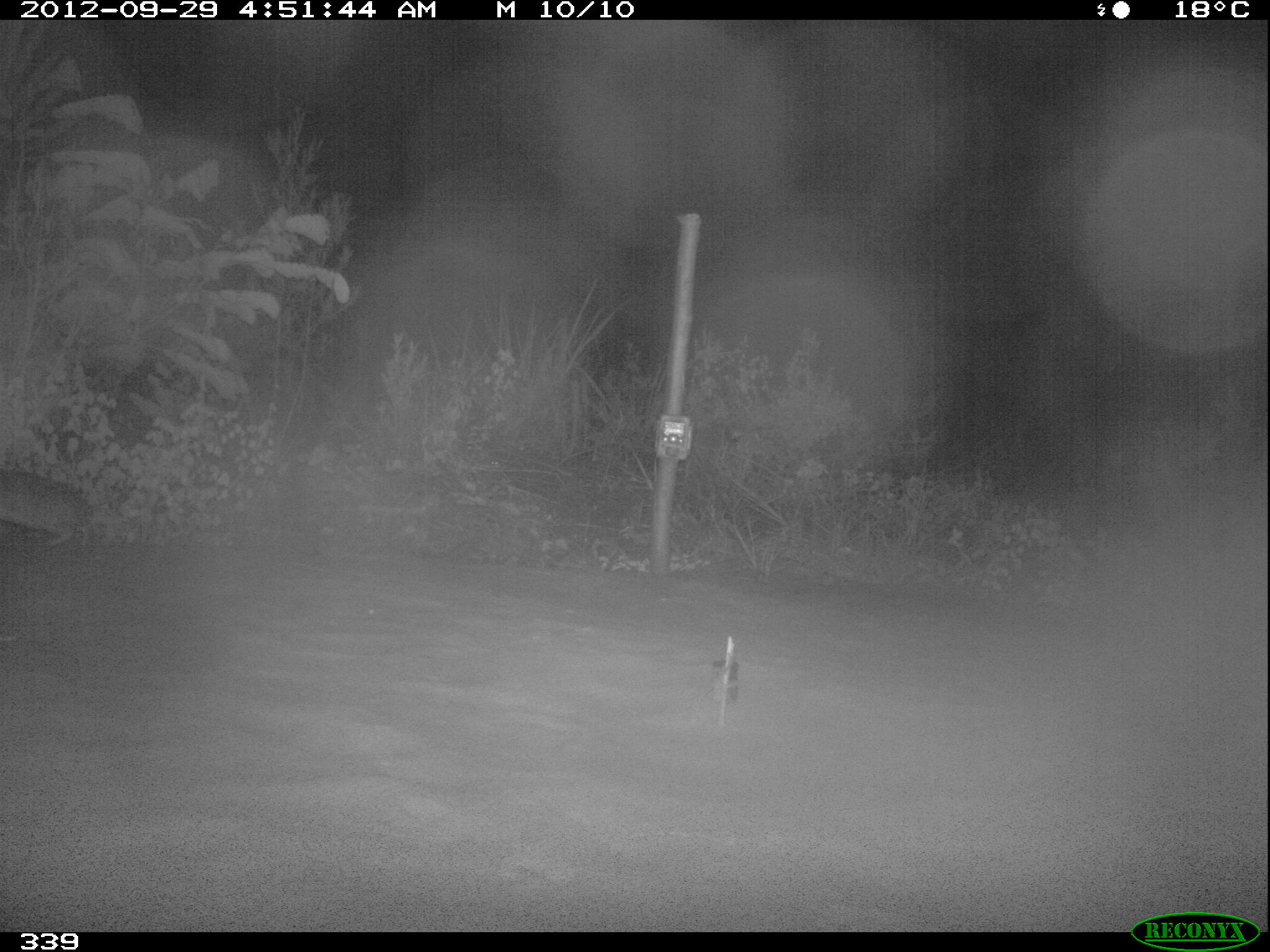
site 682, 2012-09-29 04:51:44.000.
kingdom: Animalia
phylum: Chordata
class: Mammalia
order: Lagomorpha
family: Leporidae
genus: Sylvilagus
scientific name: Sylvilagus brasiliensis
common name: tapeti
Sylvilagus brasiliensis (tapeti).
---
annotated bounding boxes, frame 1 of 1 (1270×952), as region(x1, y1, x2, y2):
sylvilagus brasiliensis: region(0, 468, 93, 549)